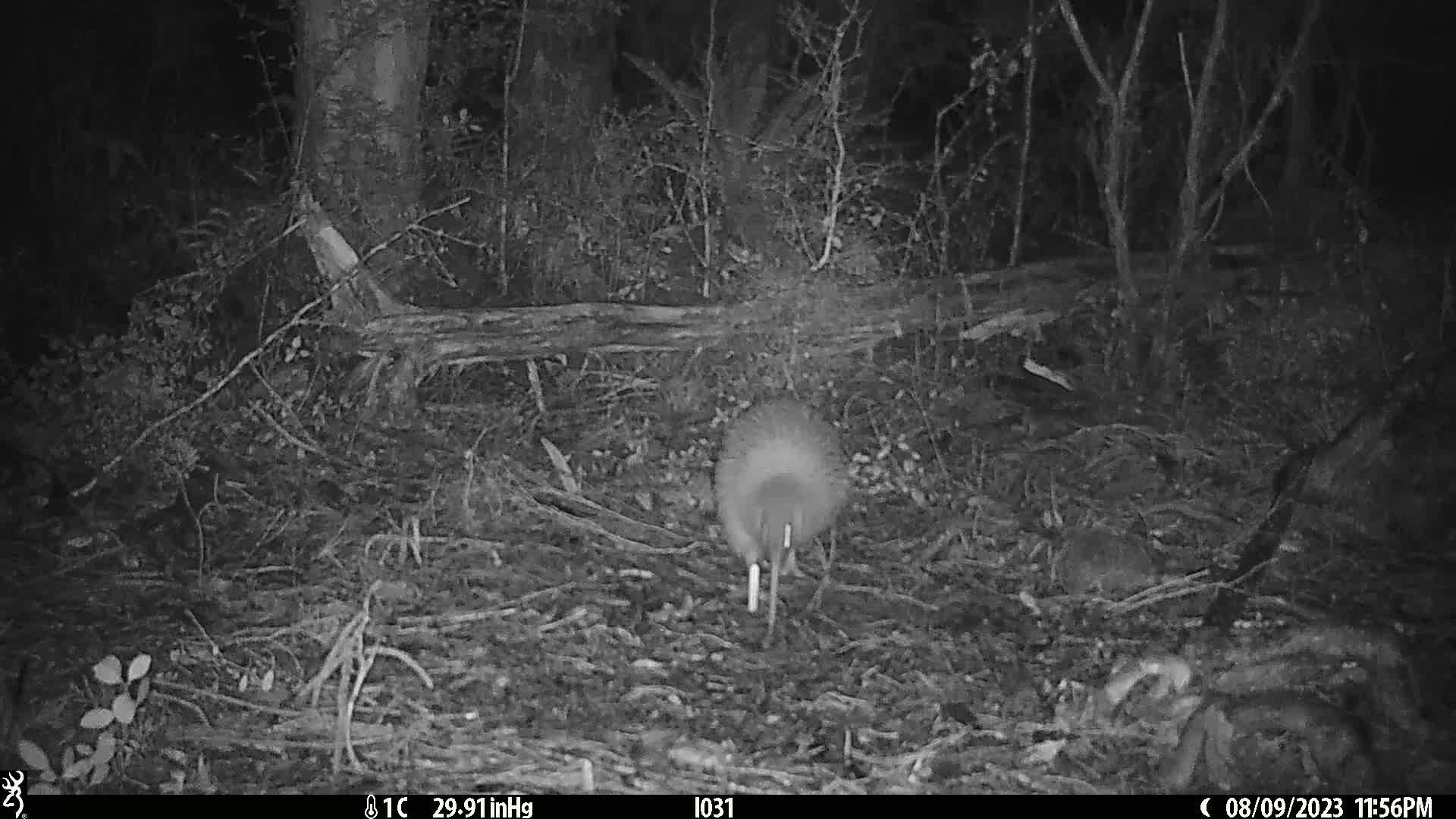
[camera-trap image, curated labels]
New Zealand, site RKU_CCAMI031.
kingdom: Animalia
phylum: Chordata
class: Aves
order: Apterygiformes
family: Apterygidae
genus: Apteryx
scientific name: Apteryx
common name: kiwi